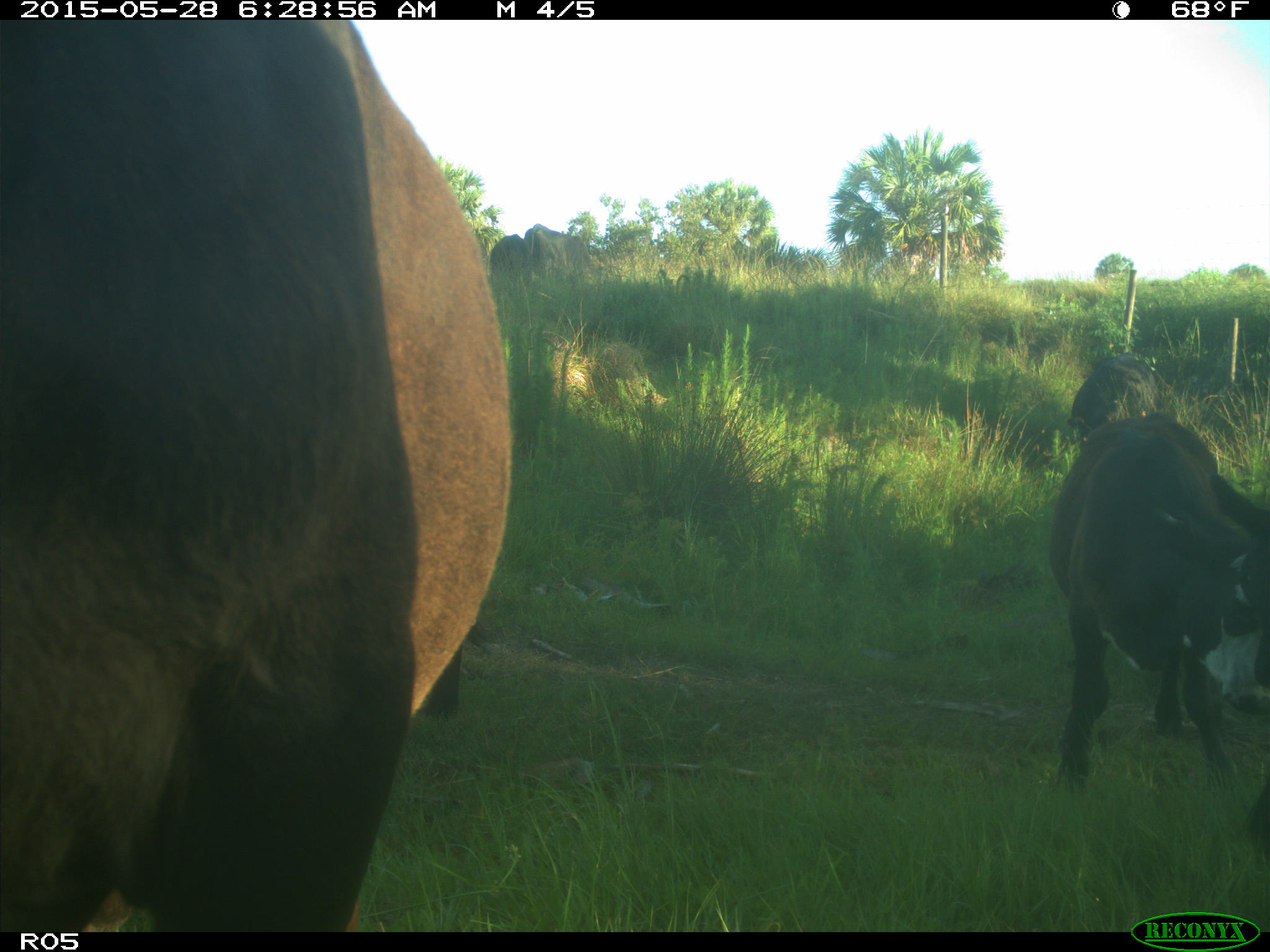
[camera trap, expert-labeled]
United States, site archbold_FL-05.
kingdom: Animalia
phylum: Chordata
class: Mammalia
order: Artiodactyla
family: Bovidae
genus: Bos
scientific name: Bos taurus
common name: domestic cow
Bos taurus (domestic cow).